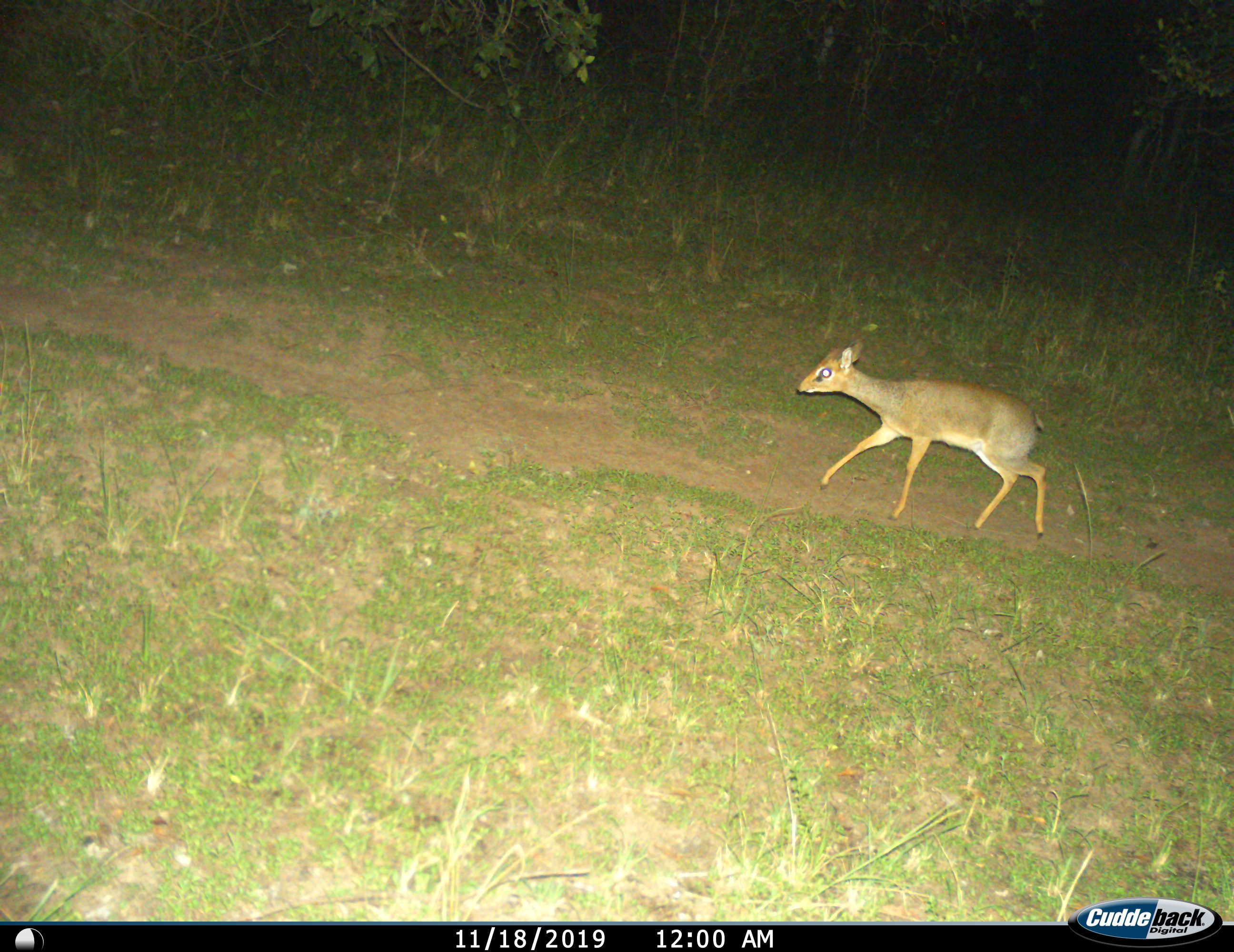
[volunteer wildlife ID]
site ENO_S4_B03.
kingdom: Animalia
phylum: Chordata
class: Mammalia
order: Artiodactyla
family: Bovidae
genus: Madoqua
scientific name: Madoqua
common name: dik-dik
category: dikdik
Dikdik (dik-dik) (Madoqua), count 1. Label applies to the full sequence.